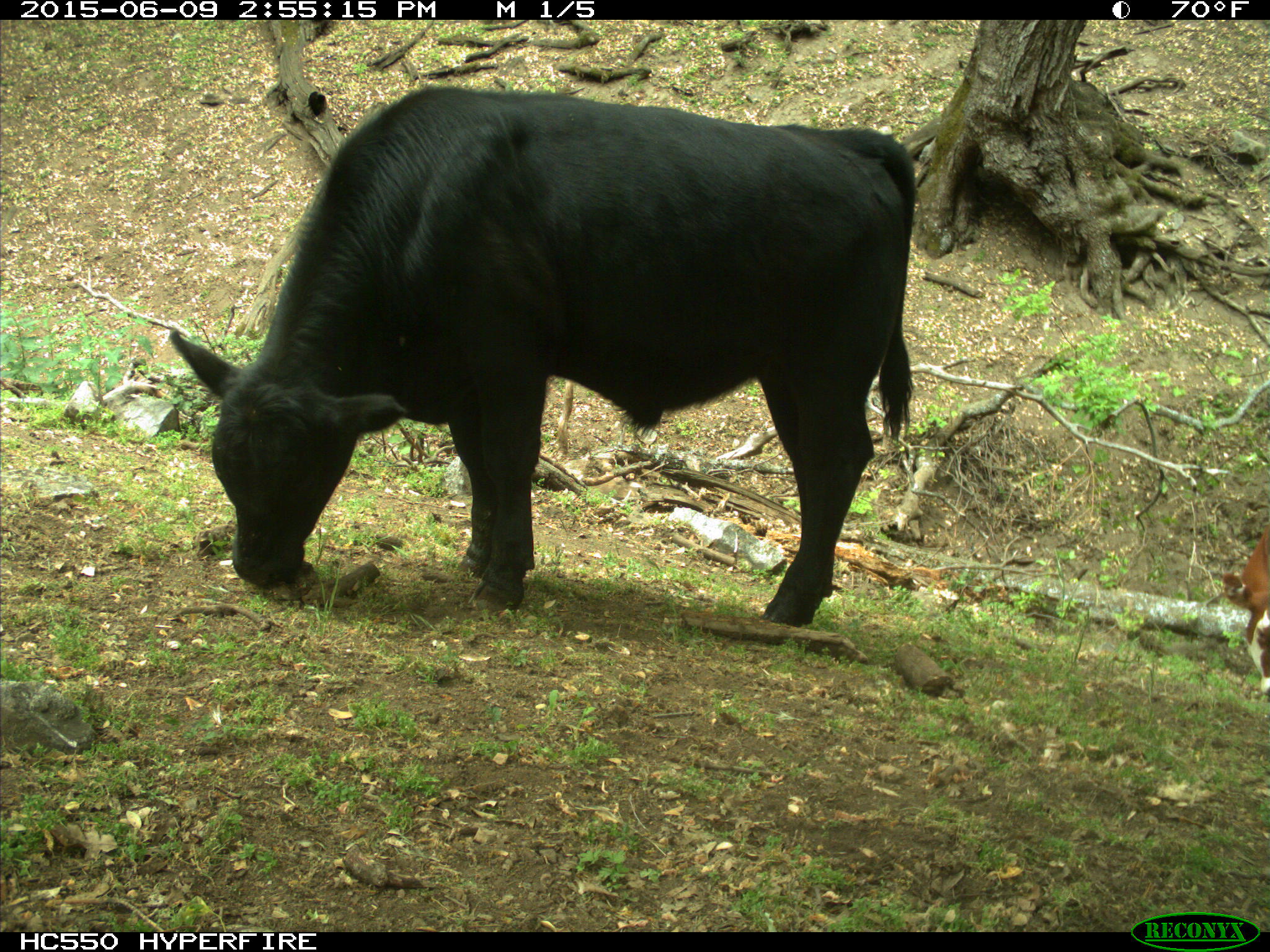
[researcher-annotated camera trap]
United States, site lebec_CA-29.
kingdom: Animalia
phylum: Chordata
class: Mammalia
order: Artiodactyla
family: Bovidae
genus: Bos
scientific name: Bos taurus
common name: domestic cow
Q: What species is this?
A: Bos taurus (domestic cow).